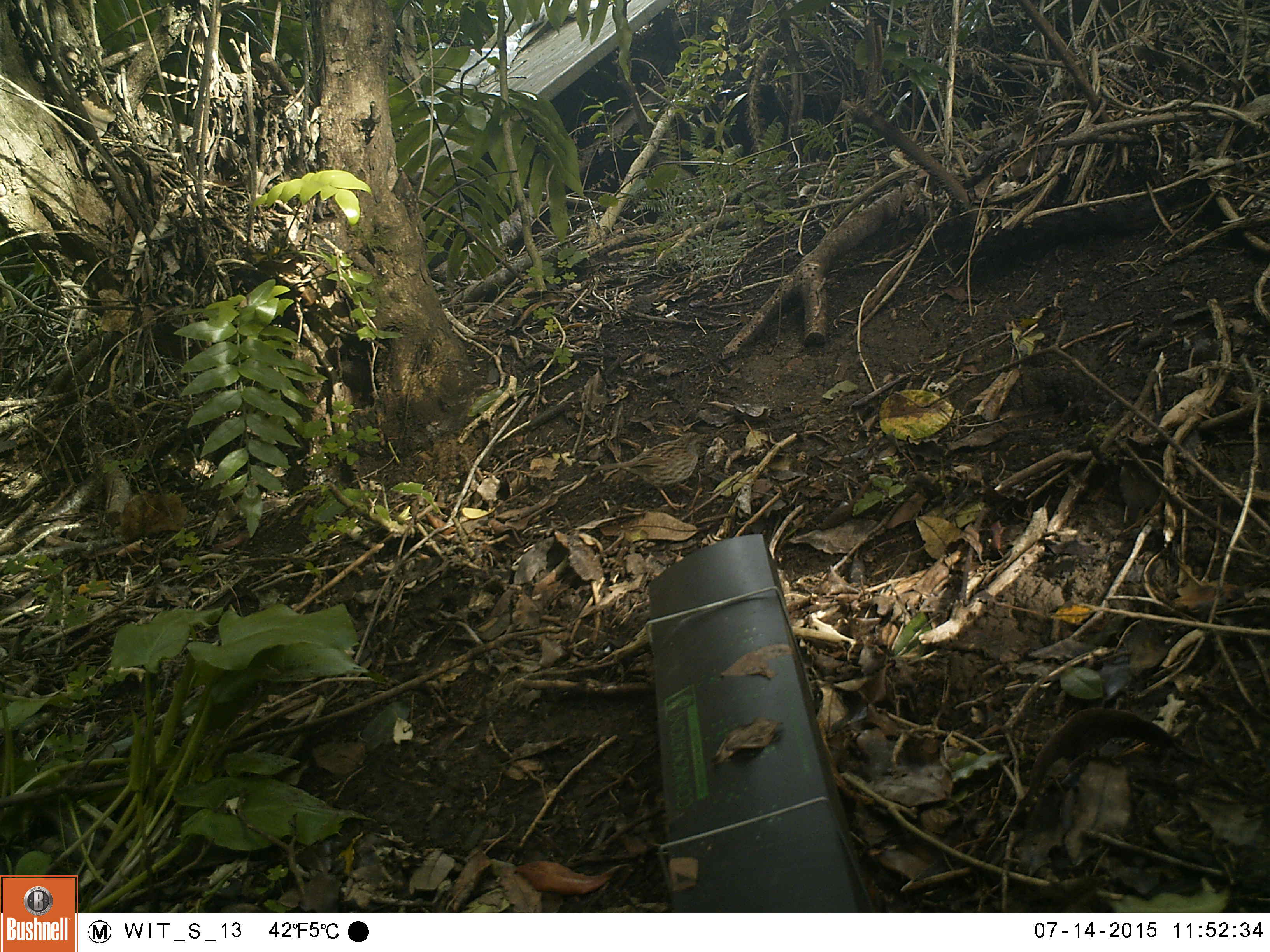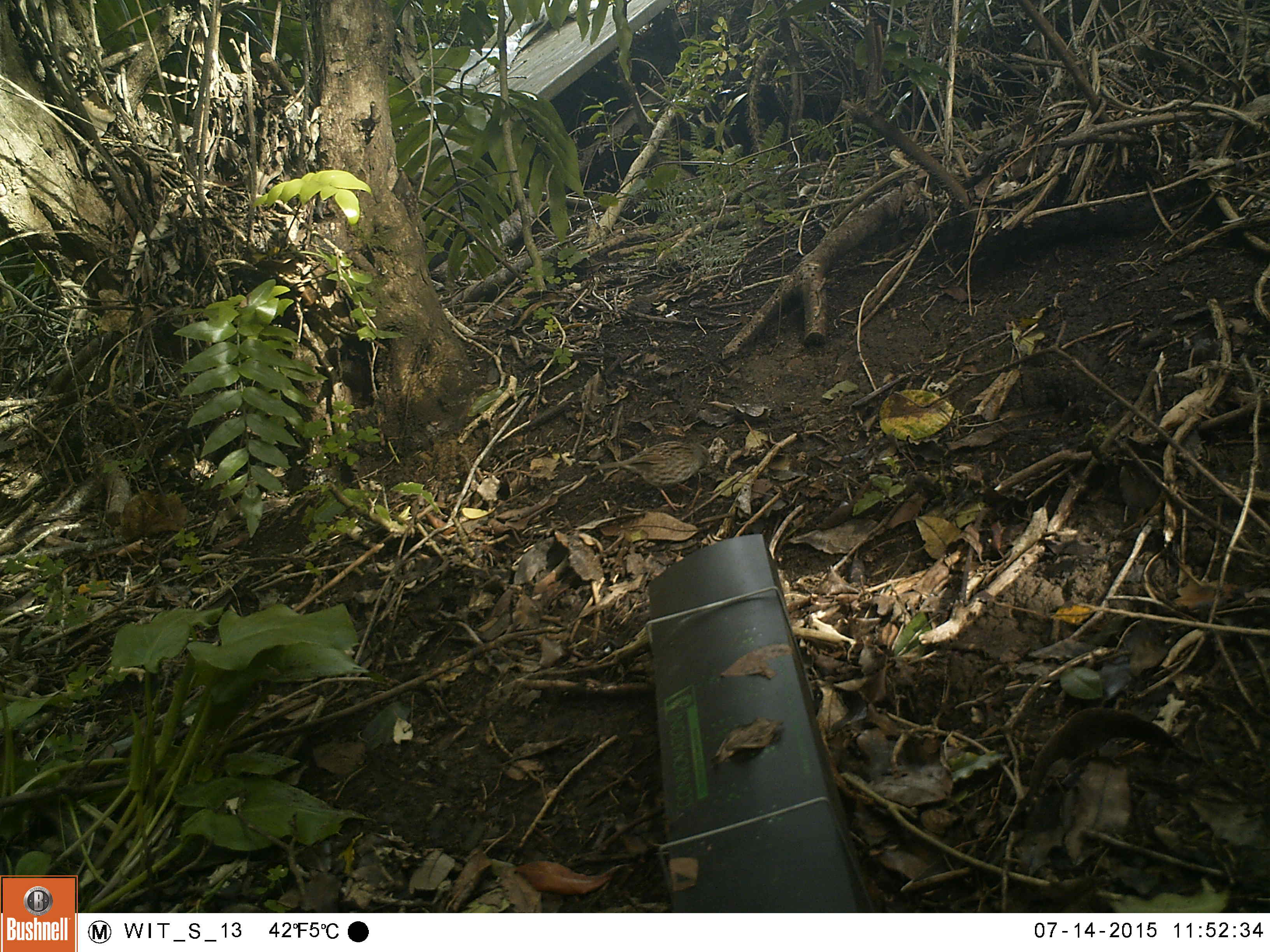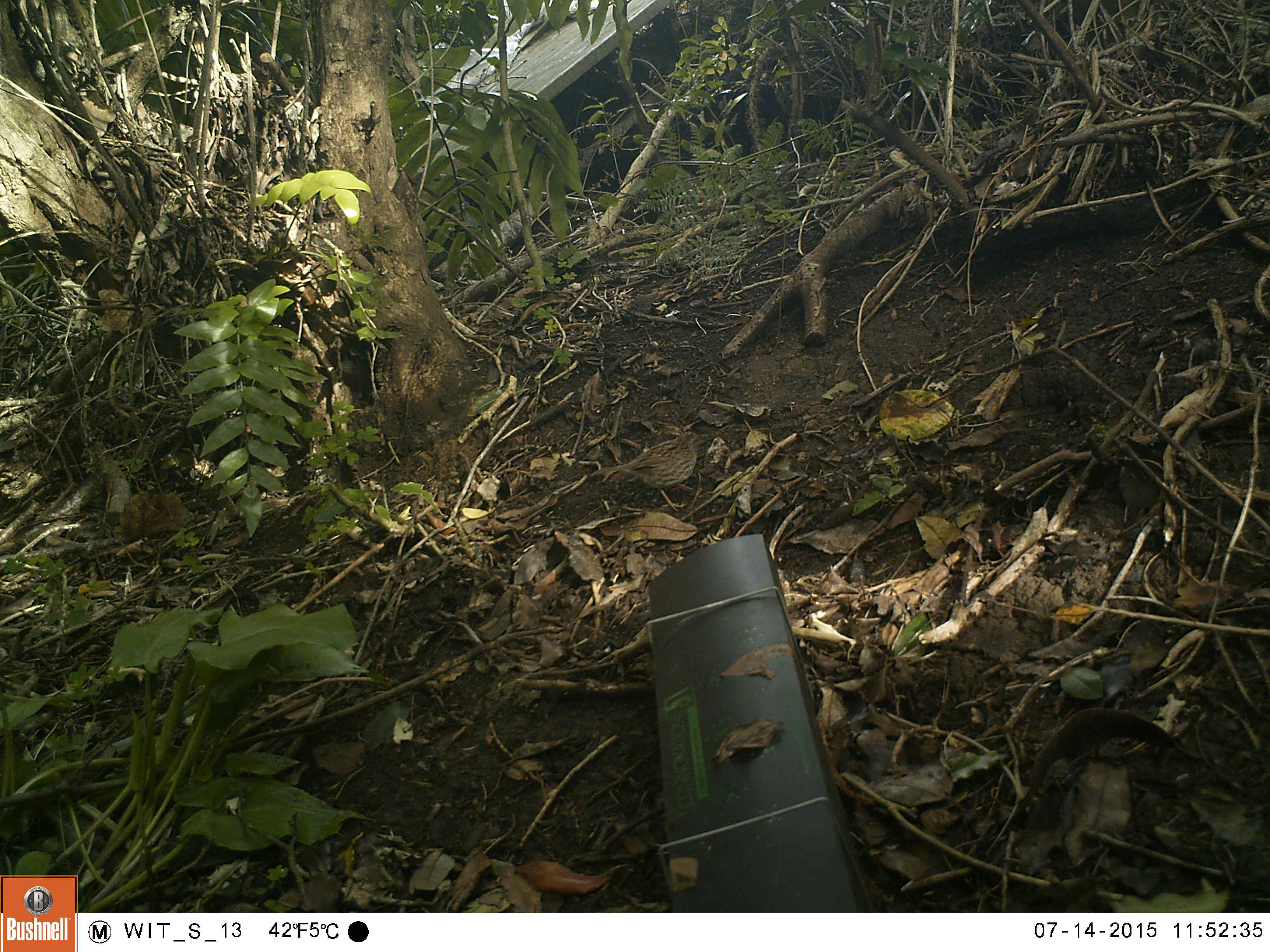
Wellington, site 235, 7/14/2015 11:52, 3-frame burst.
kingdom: Animalia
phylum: Chordata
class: Aves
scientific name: Aves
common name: bird